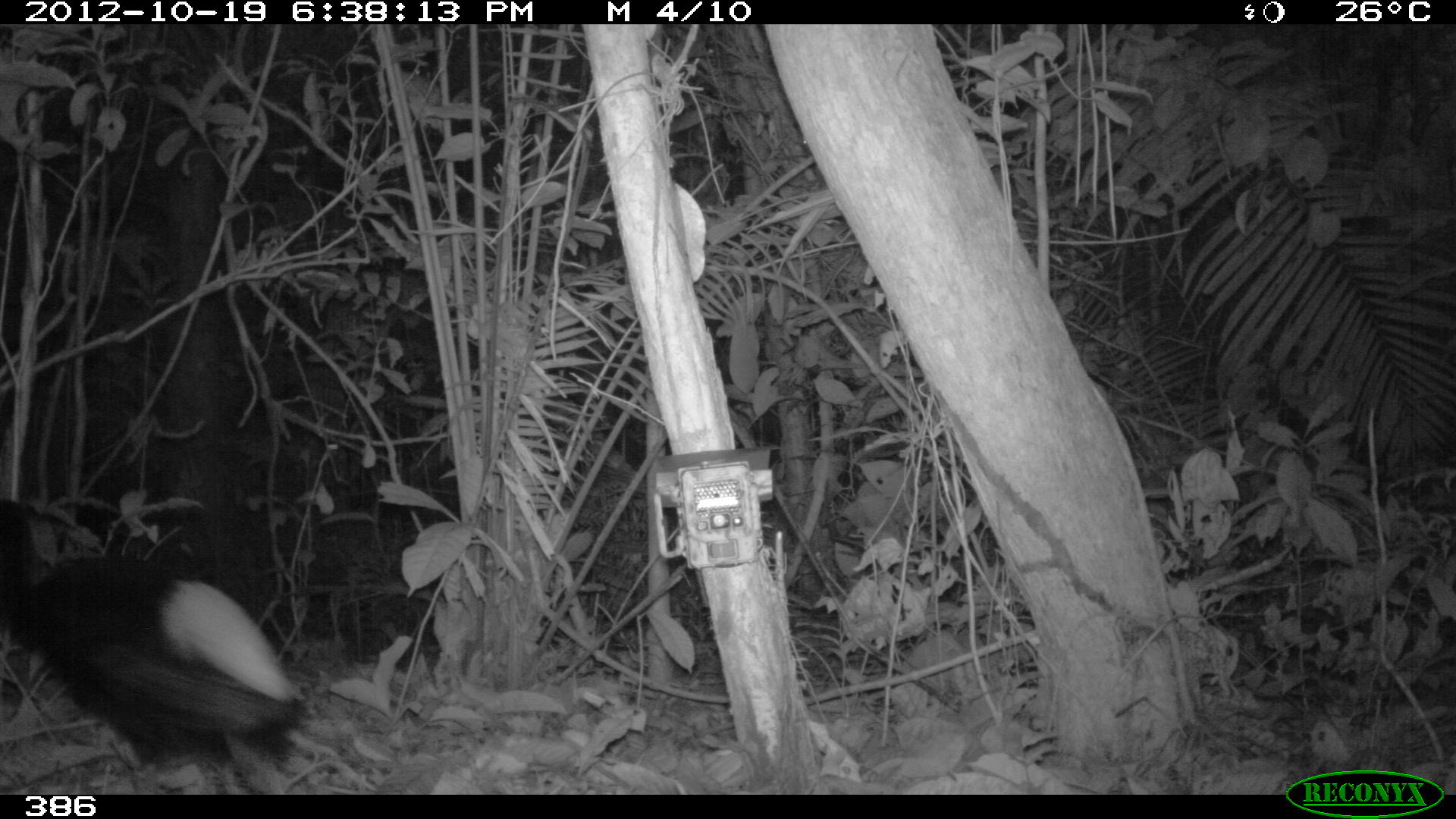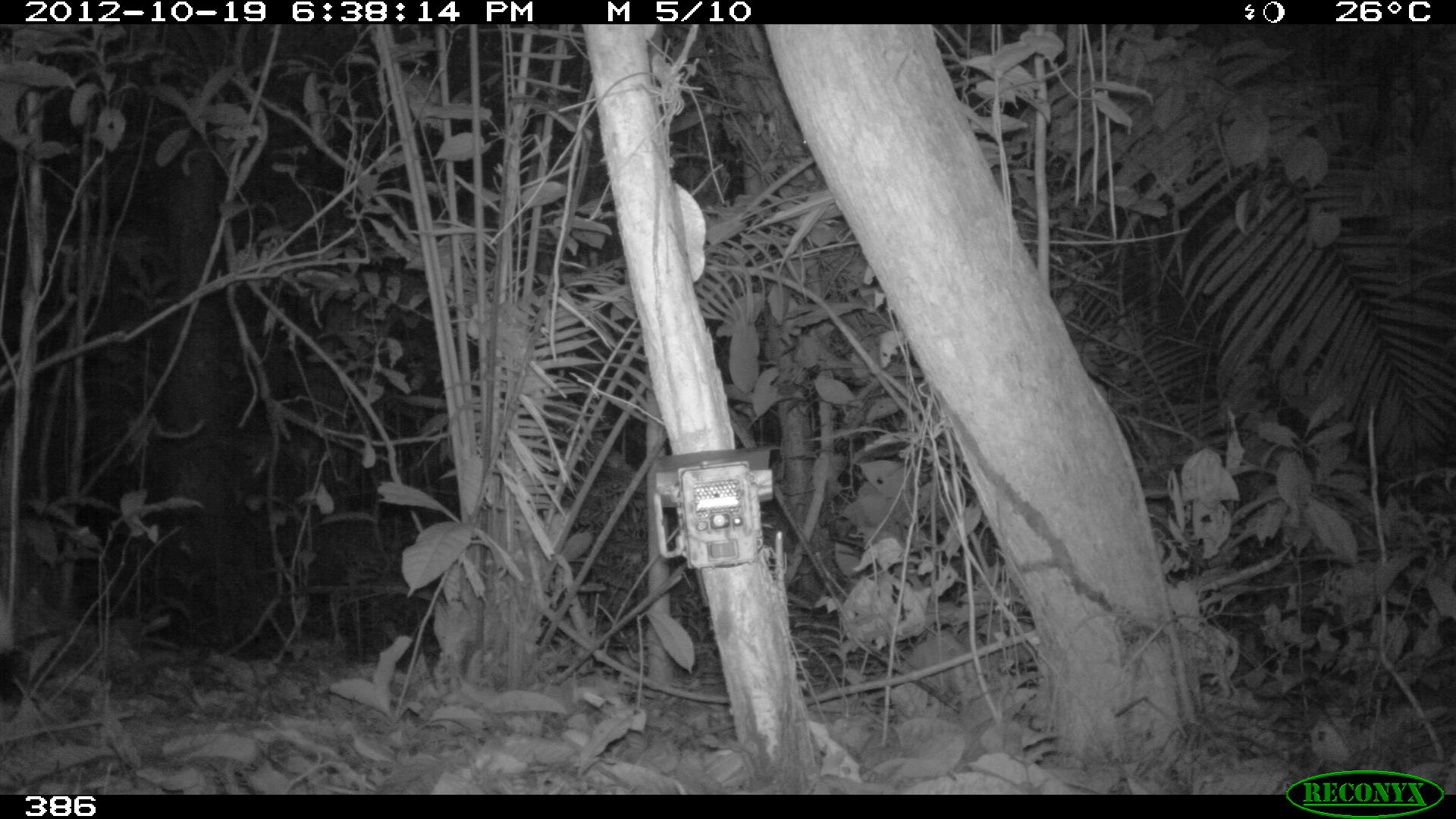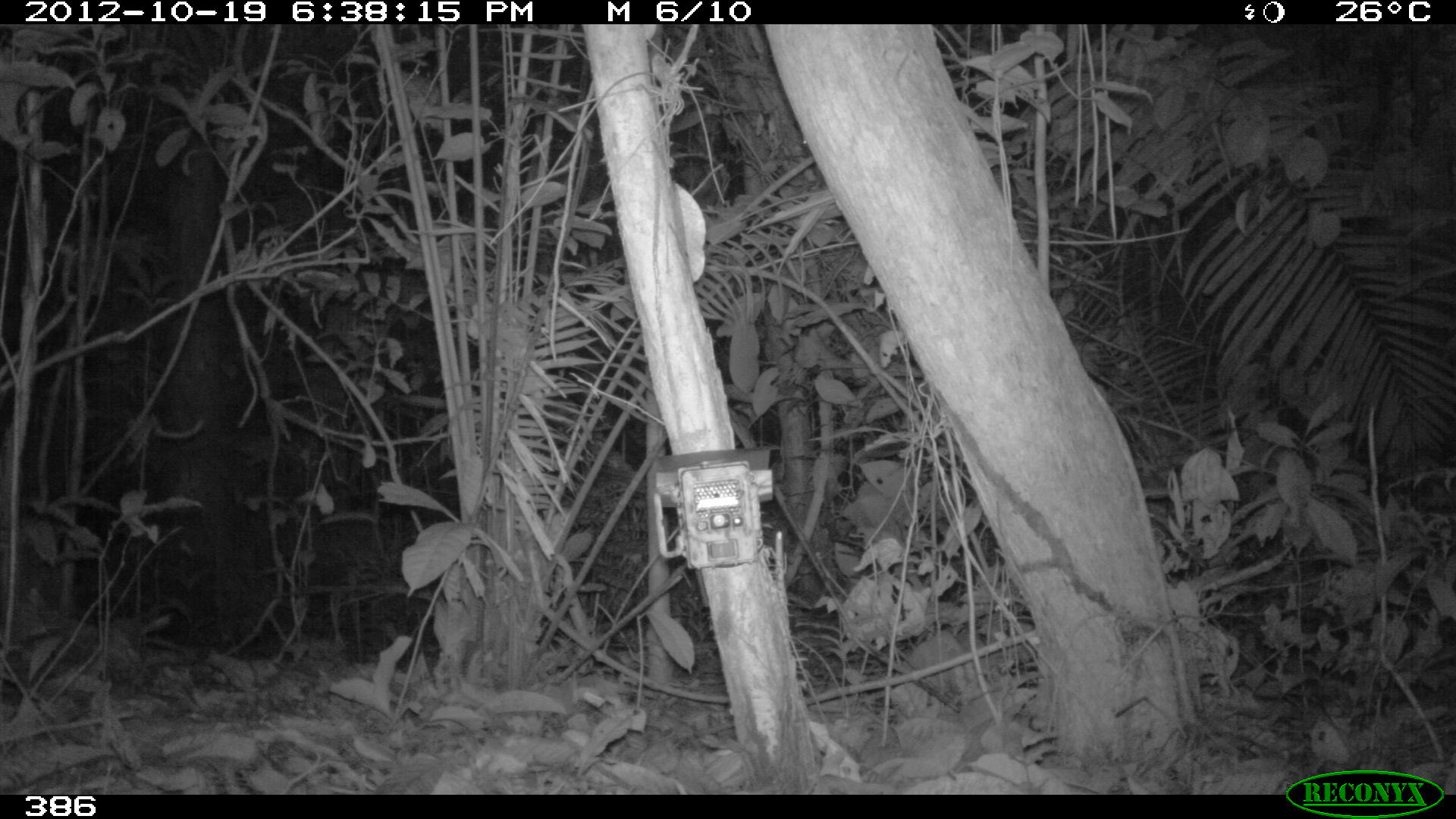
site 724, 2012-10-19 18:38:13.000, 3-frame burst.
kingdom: Animalia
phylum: Chordata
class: Aves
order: Gruiformes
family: Psophiidae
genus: Psophia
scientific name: Psophia leucoptera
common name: pale-winged trumpeter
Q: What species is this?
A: Psophia leucoptera (pale-winged trumpeter).